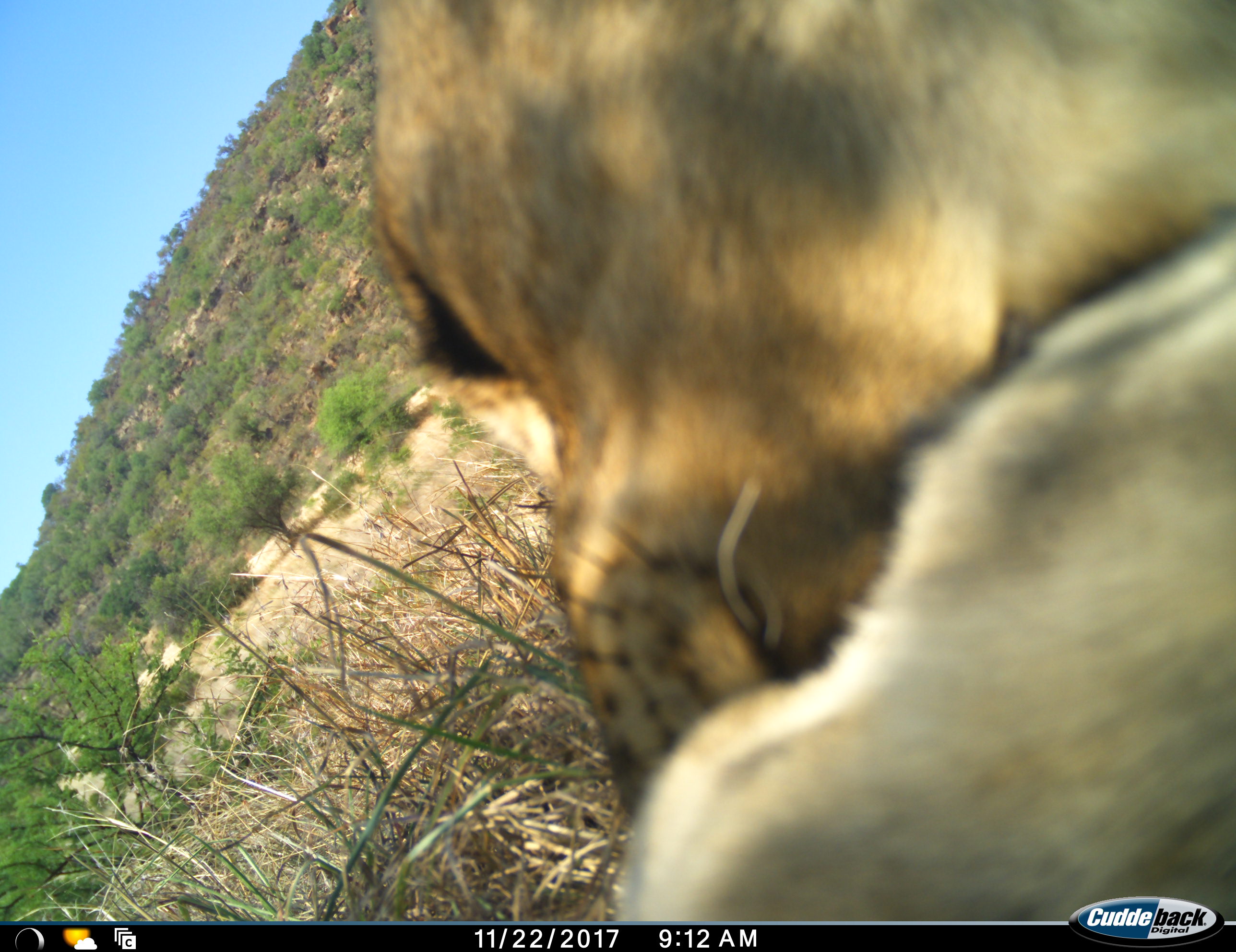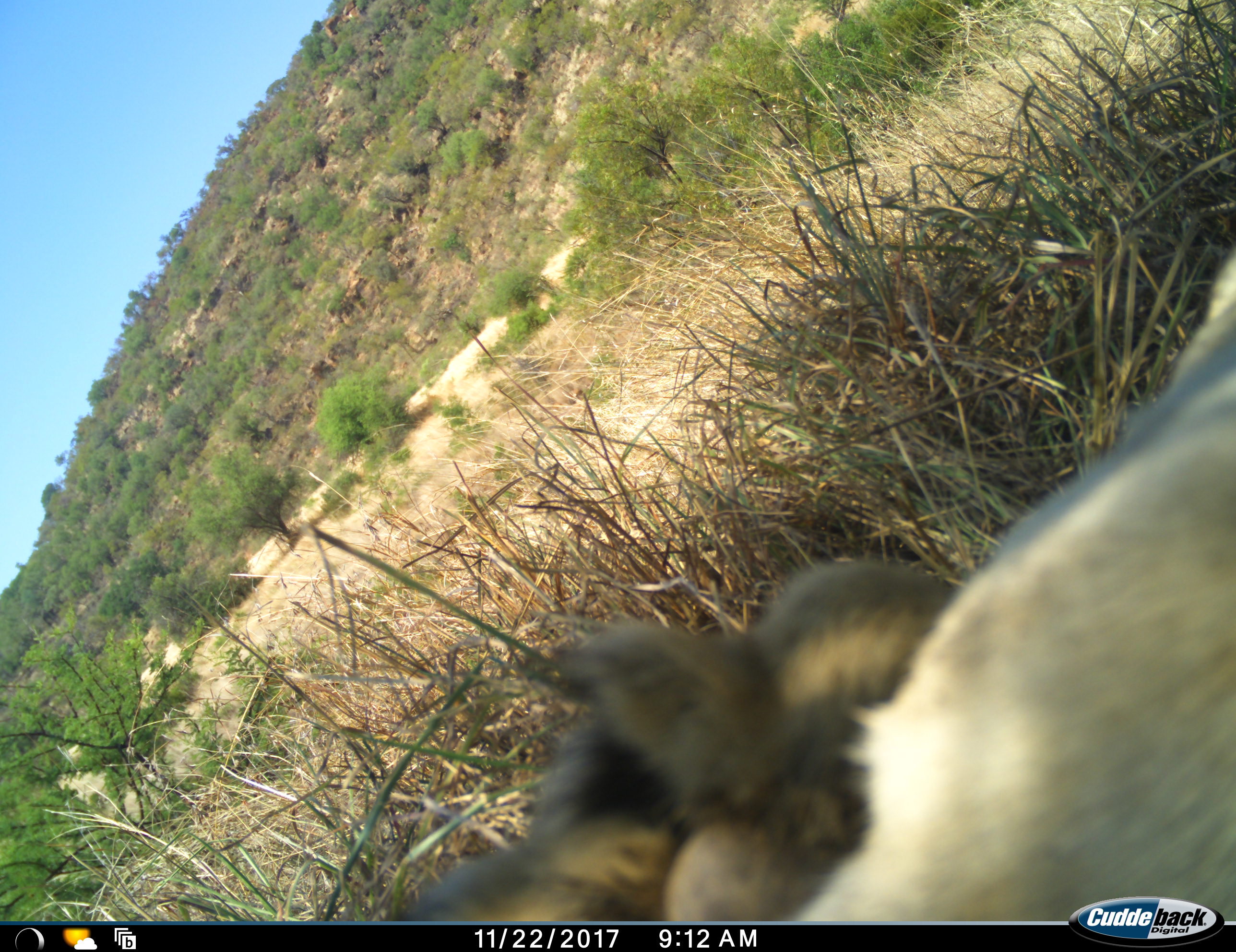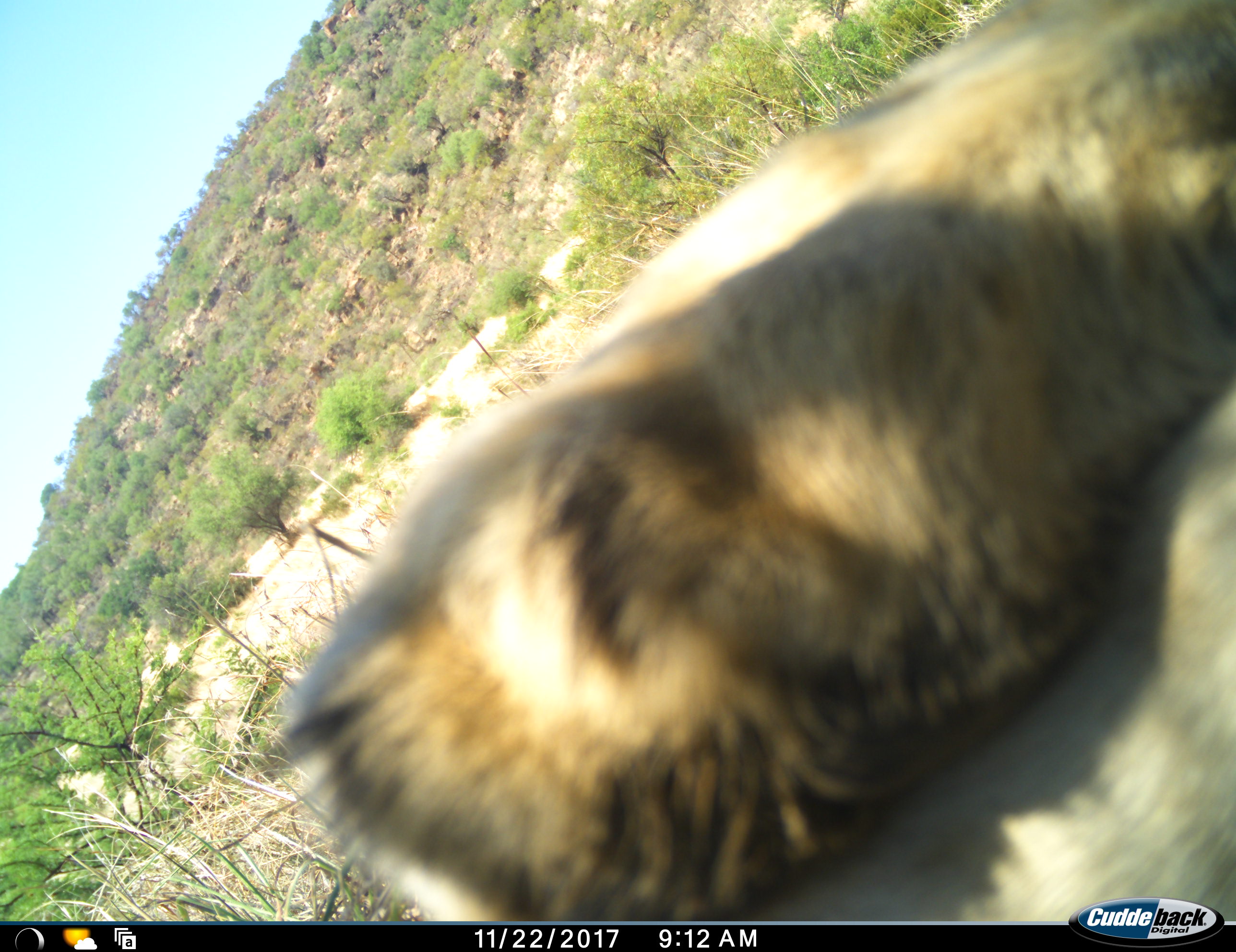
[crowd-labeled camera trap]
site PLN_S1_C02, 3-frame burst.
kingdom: Animalia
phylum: Chordata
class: Mammalia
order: Carnivora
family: Felidae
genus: Panthera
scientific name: Panthera leo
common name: lion female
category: lionfemale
Lionfemale (lion female) (Panthera leo), count 1. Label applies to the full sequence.